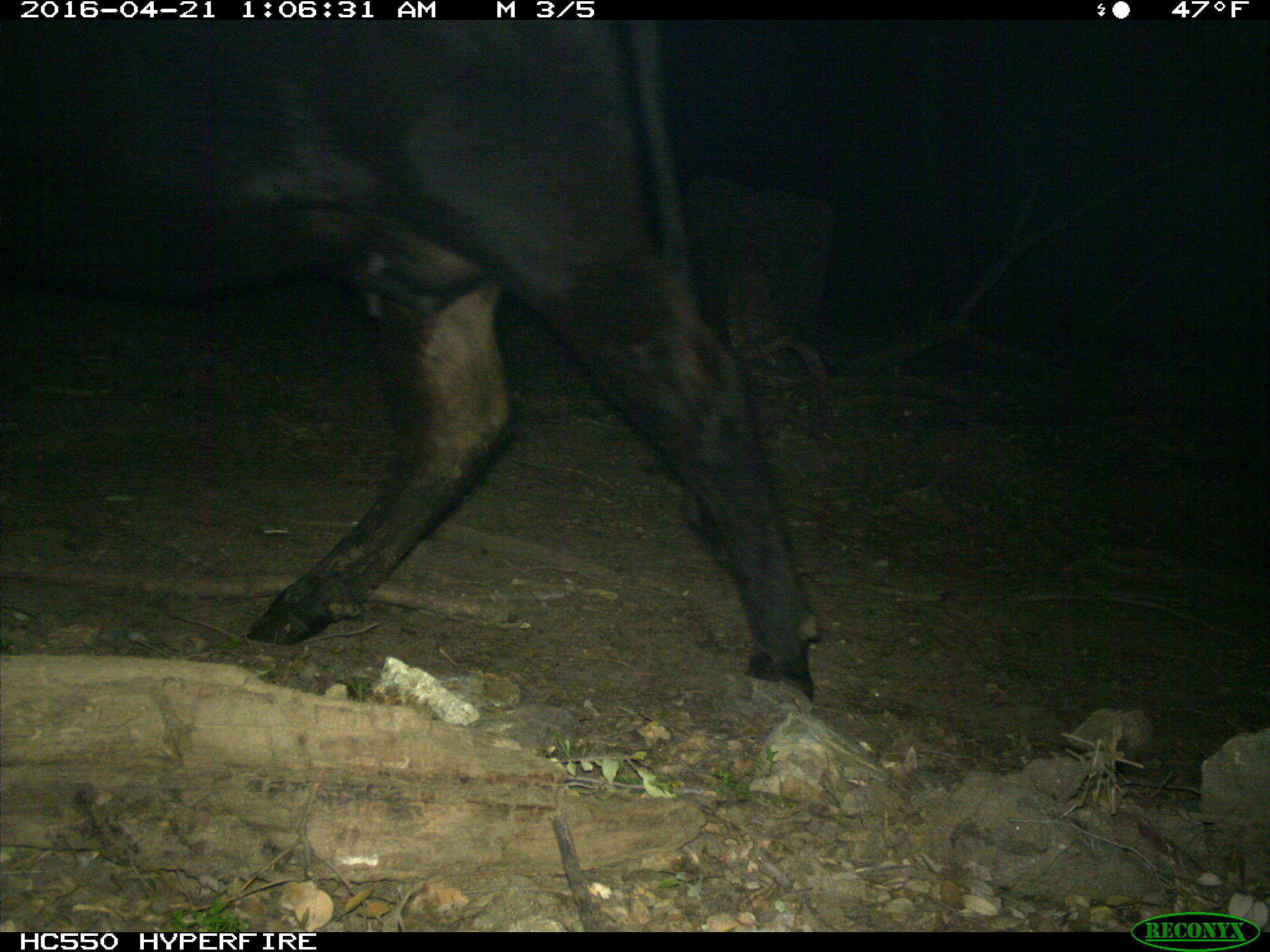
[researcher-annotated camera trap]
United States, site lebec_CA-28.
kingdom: Animalia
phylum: Chordata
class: Mammalia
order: Artiodactyla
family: Bovidae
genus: Bos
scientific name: Bos taurus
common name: domestic cow